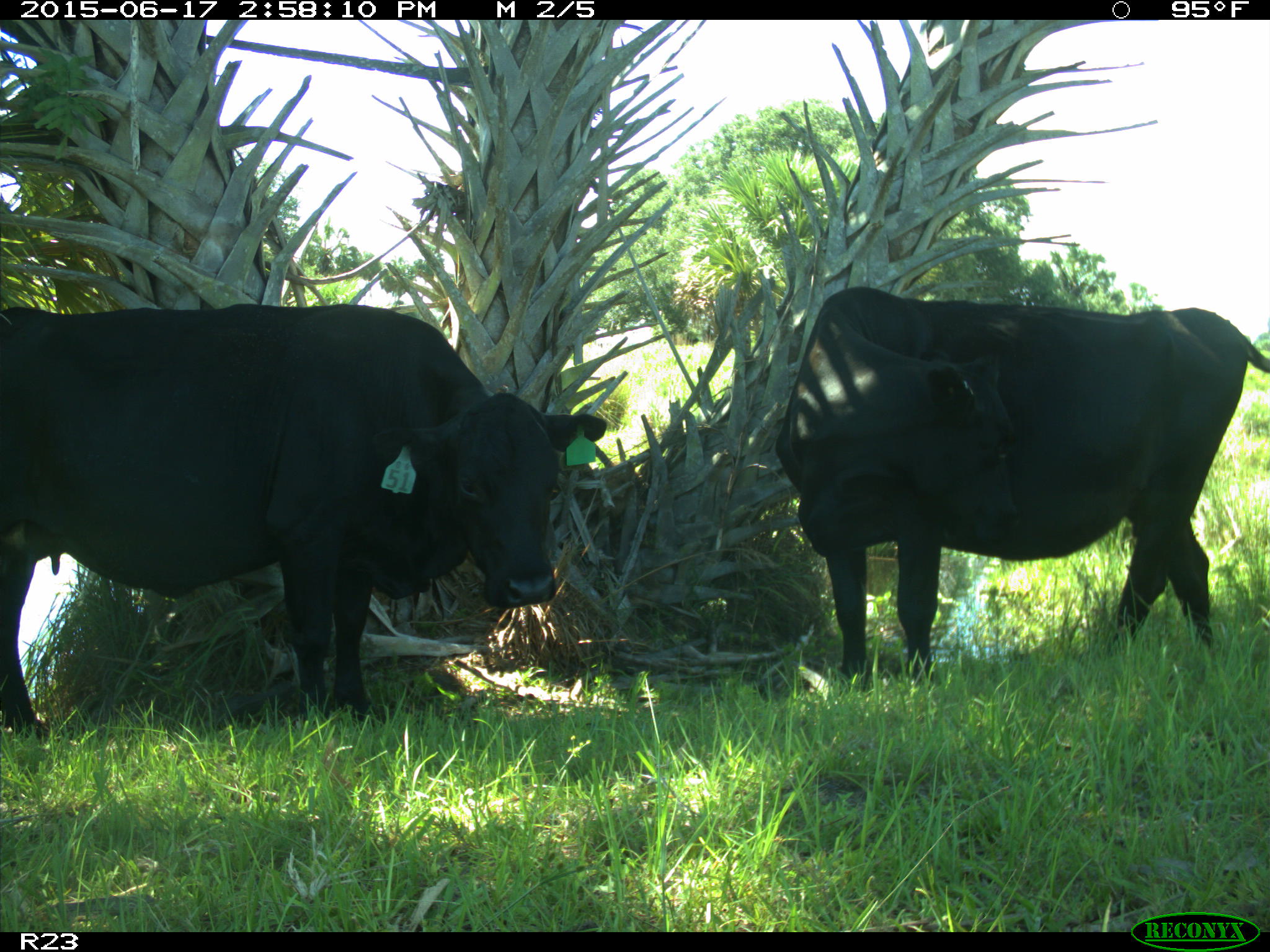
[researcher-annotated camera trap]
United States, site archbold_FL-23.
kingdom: Animalia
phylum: Chordata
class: Mammalia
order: Artiodactyla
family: Bovidae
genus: Bos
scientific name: Bos taurus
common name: domestic cow